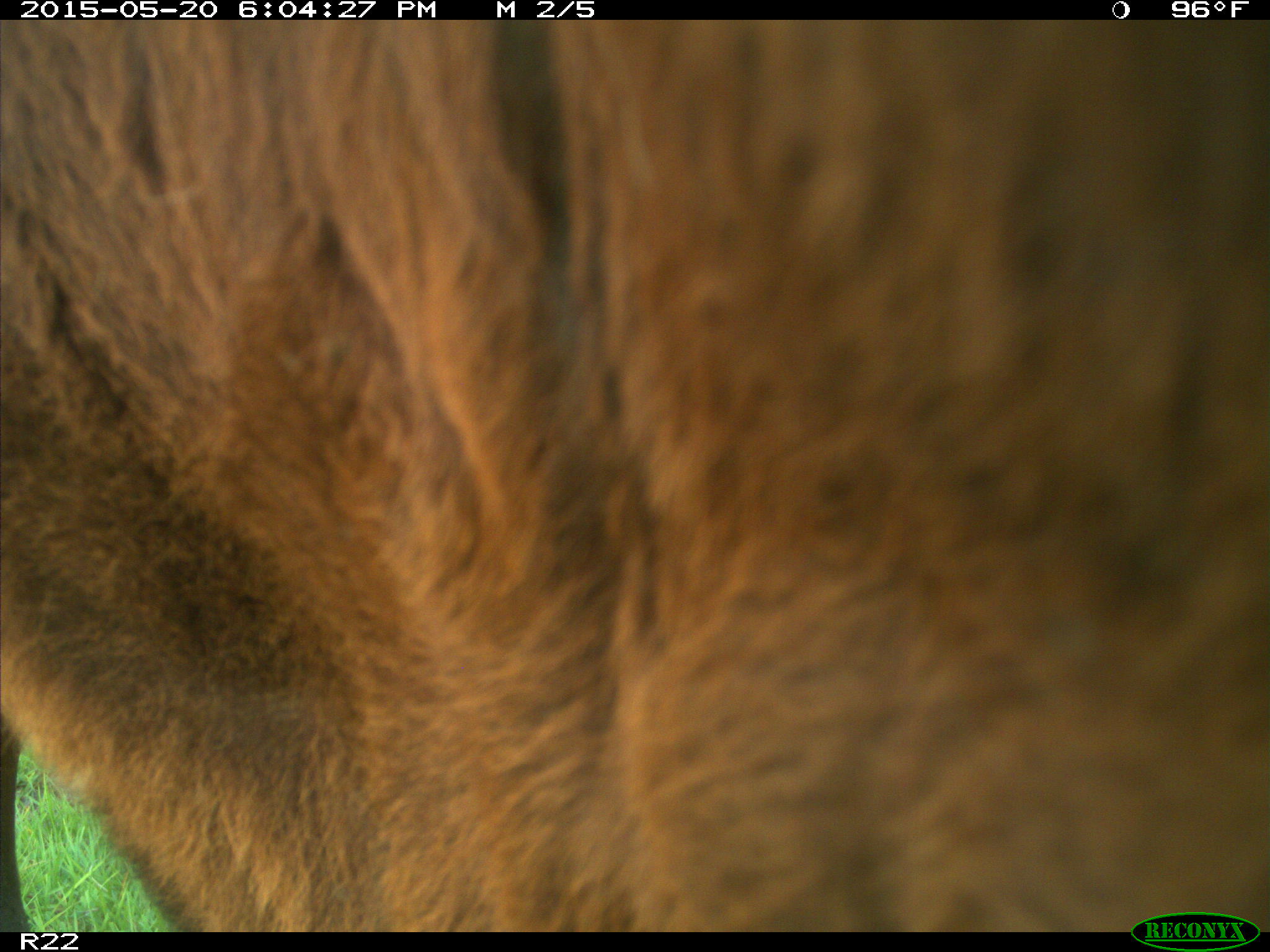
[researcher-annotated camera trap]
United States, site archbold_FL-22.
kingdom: Animalia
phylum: Chordata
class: Mammalia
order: Artiodactyla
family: Bovidae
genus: Bos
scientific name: Bos taurus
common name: domestic cow